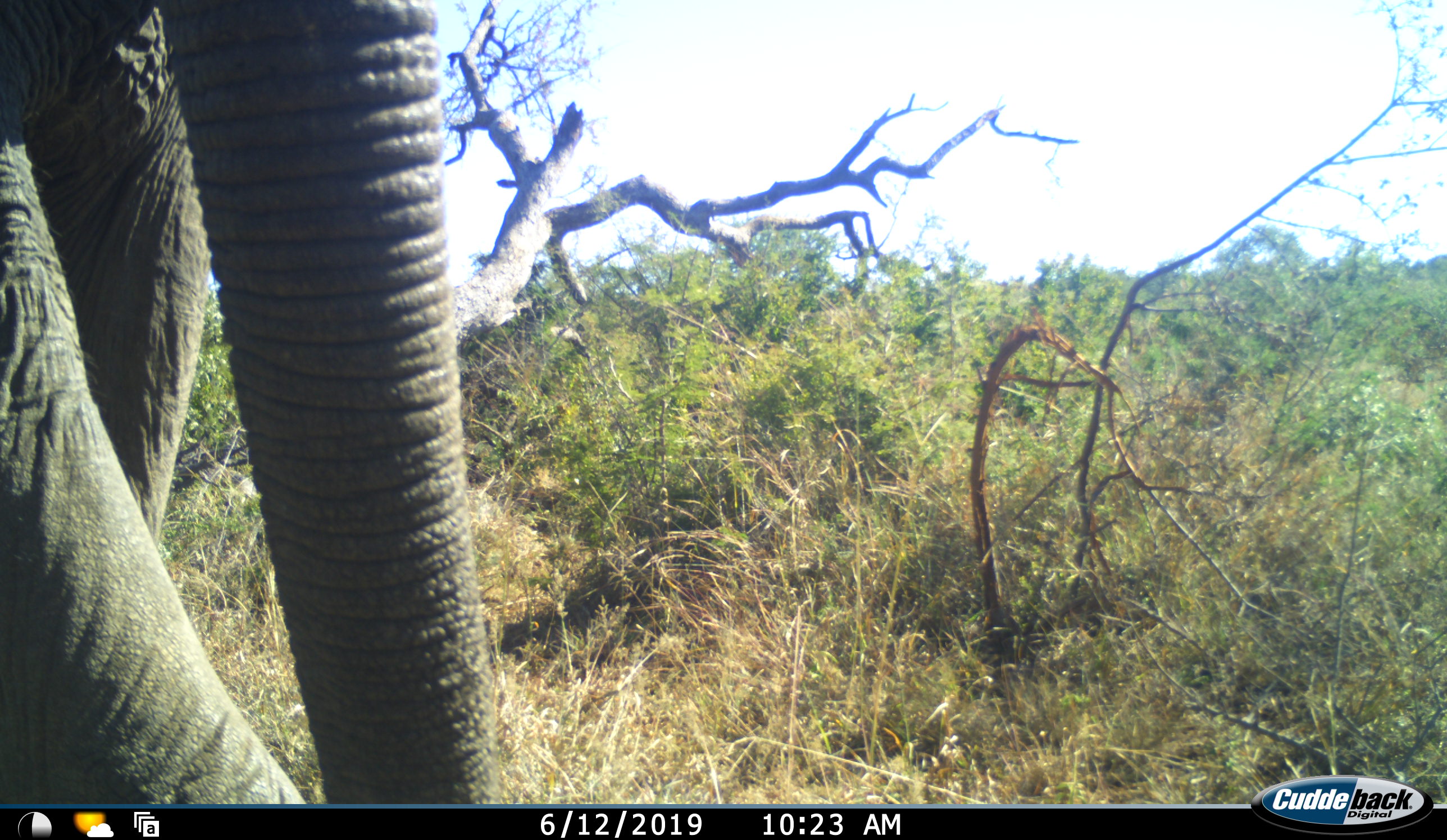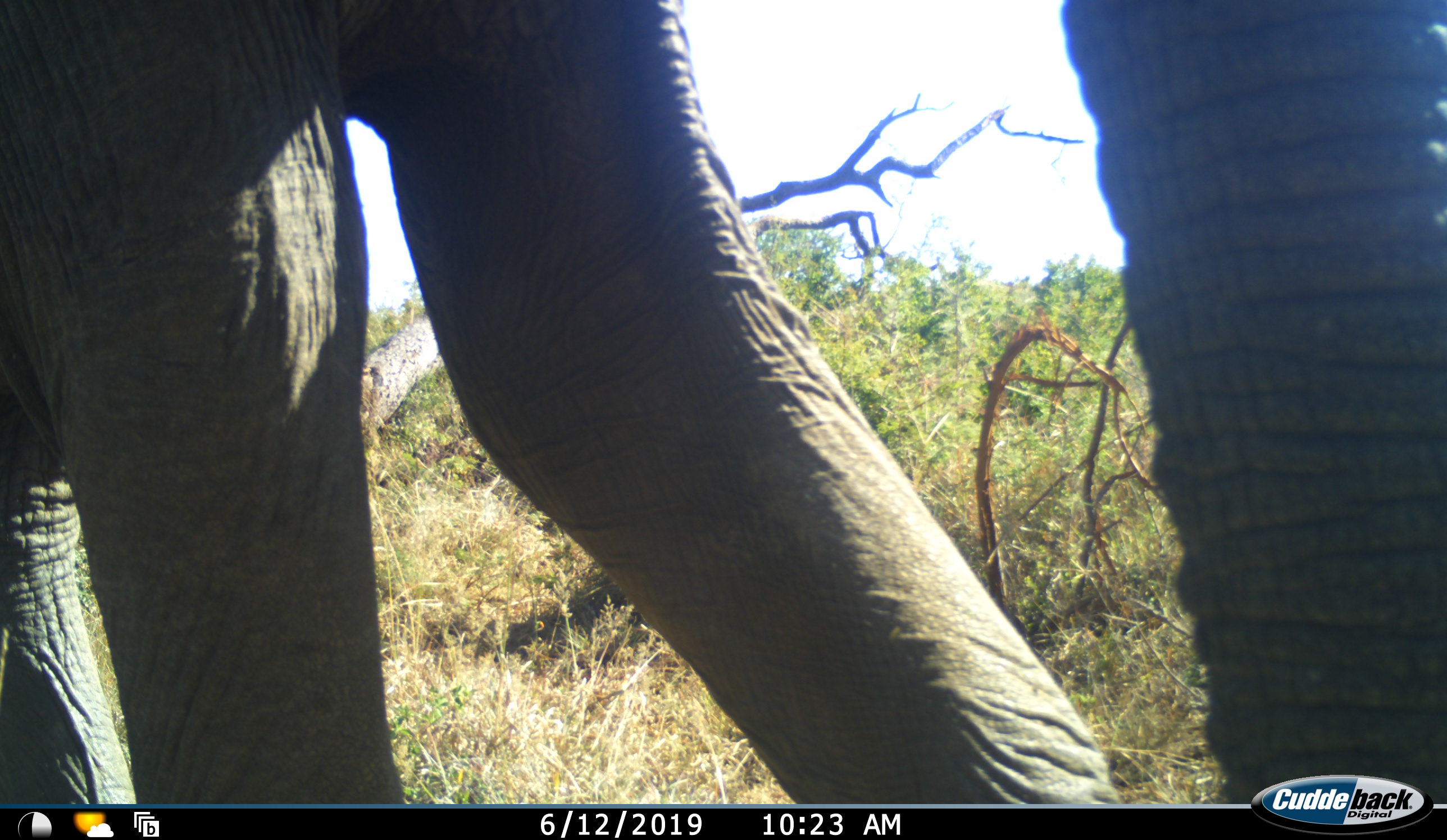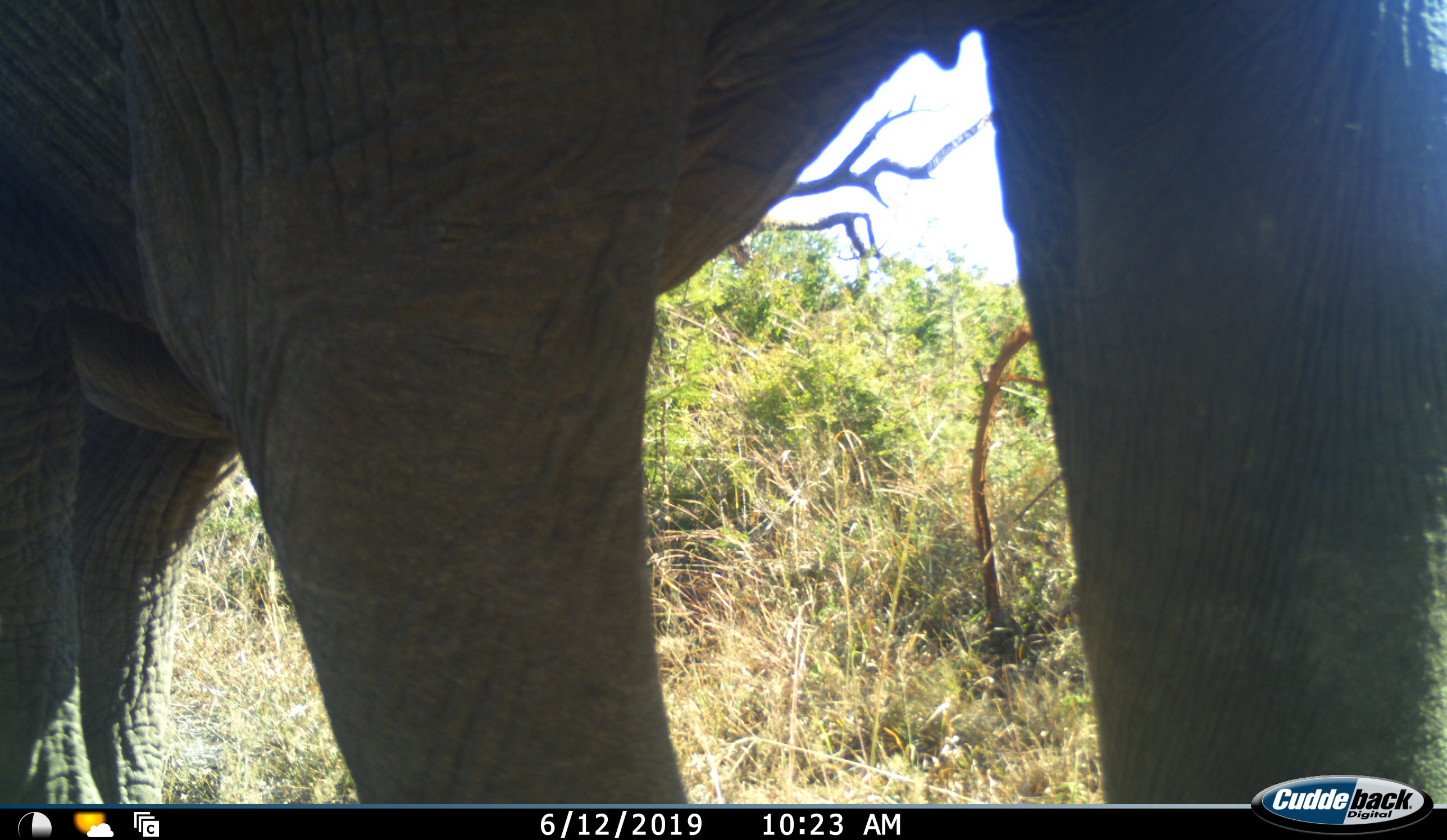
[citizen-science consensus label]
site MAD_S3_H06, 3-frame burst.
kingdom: Animalia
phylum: Chordata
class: Mammalia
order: Proboscidea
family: Elephantidae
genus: Loxodonta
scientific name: Loxodonta africana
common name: african bush elephant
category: elephant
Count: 1.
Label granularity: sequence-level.